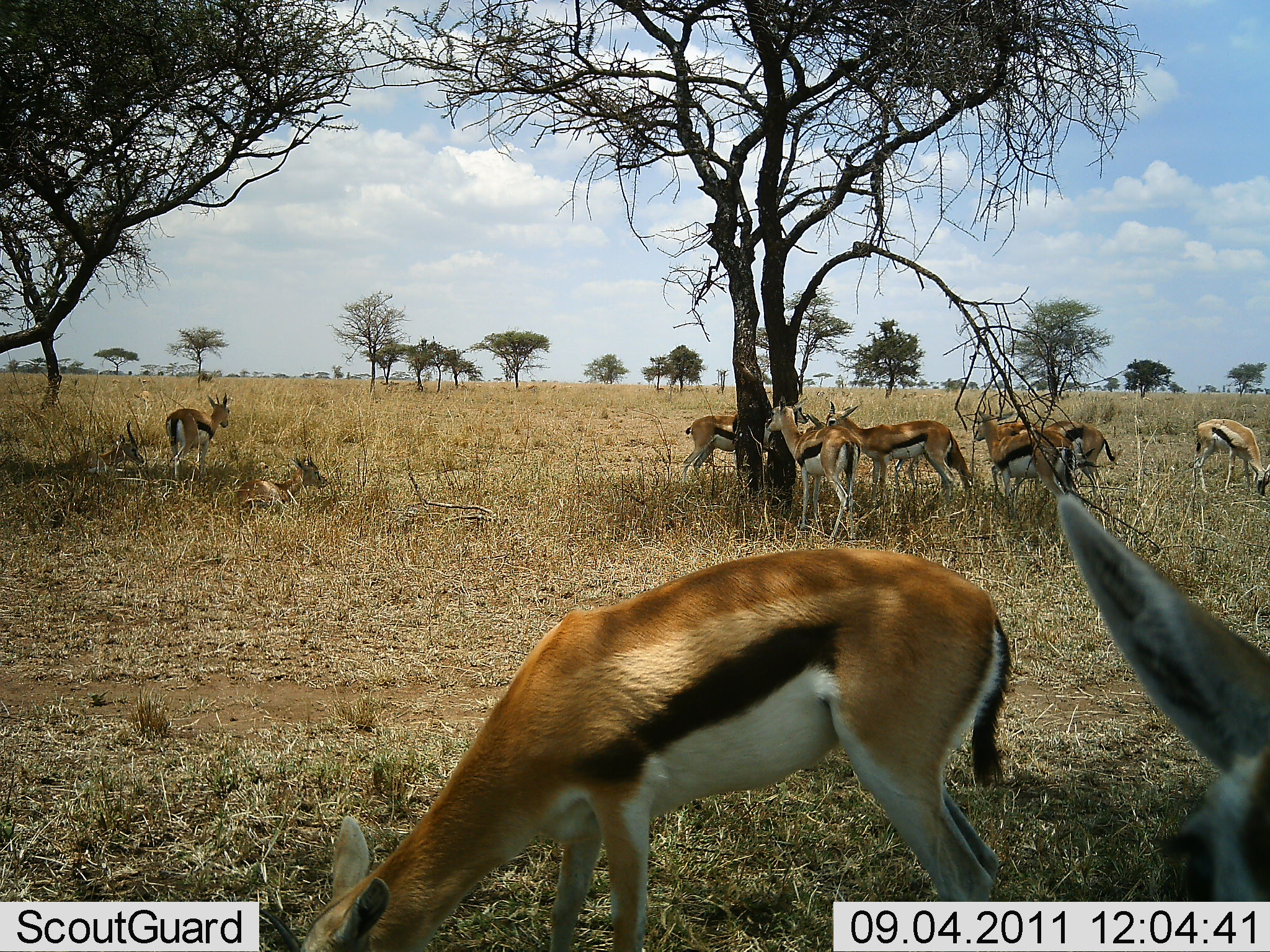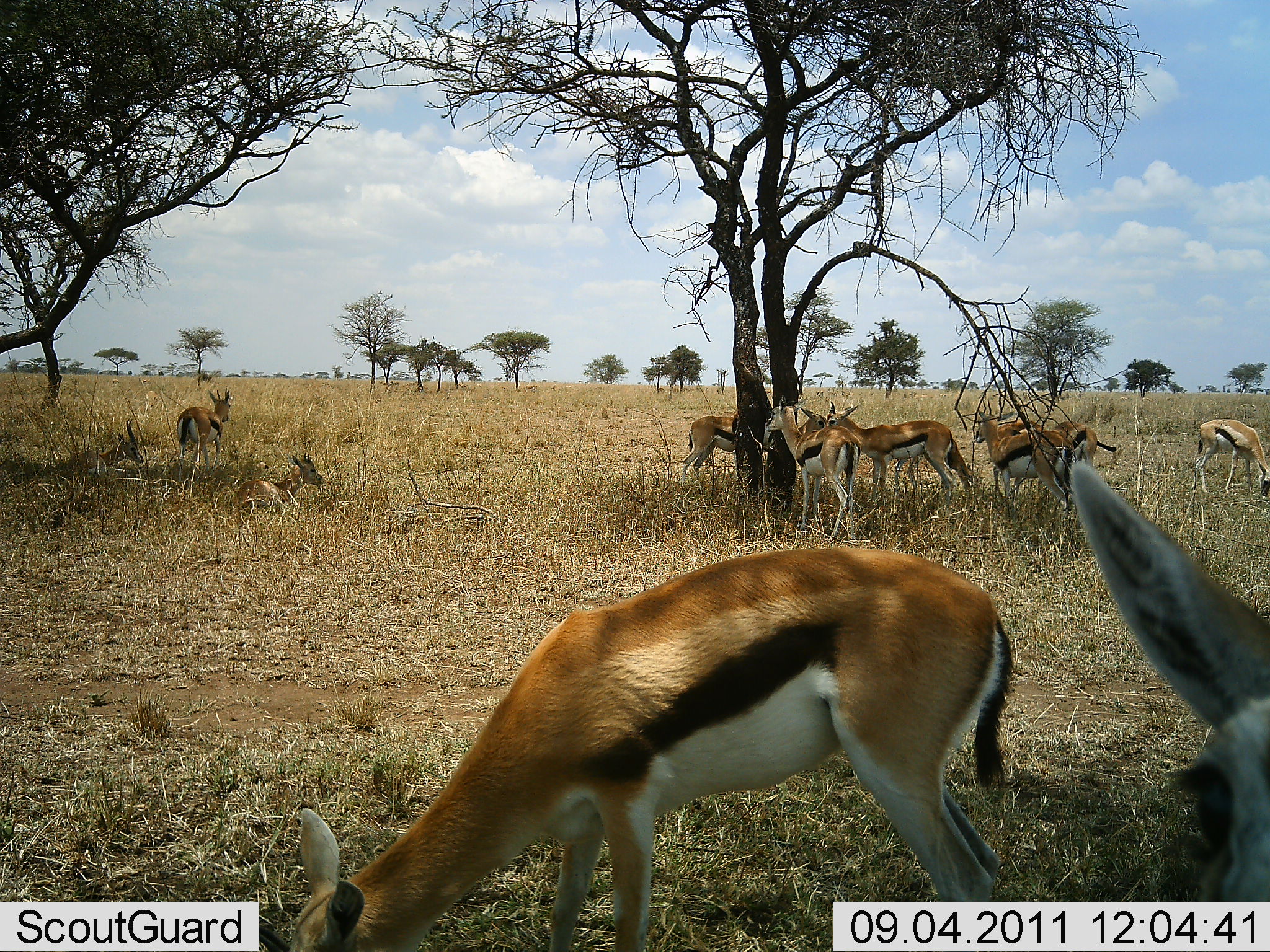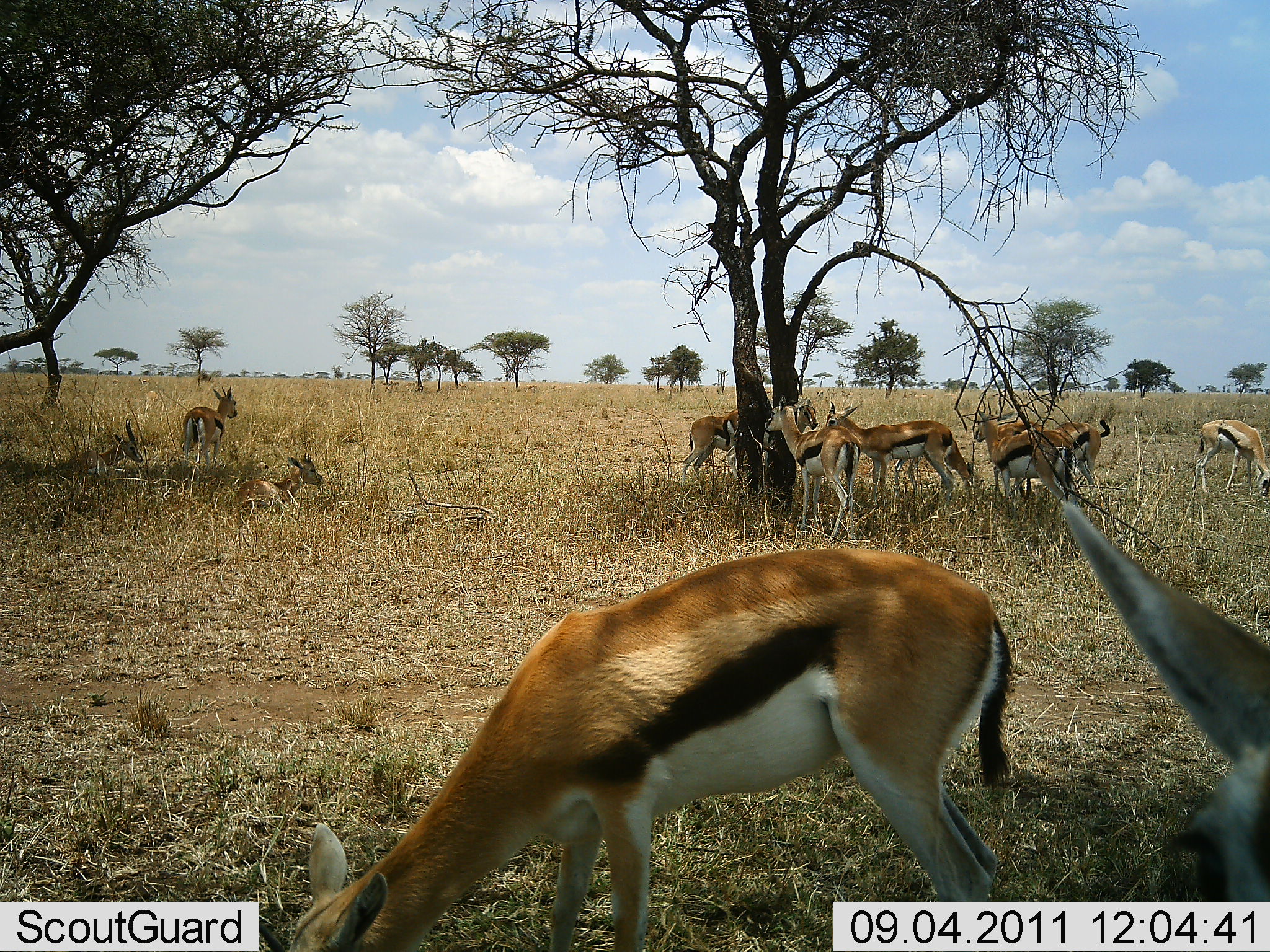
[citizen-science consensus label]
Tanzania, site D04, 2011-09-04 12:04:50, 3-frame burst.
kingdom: Animalia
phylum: Chordata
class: Mammalia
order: Artiodactyla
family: Bovidae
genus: Eudorcas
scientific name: Eudorcas thomsonii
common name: thomson's gazelle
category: gazellethomsons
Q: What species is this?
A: Gazellethomsons (thomson's gazelle) (Eudorcas thomsonii).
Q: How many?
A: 11-50.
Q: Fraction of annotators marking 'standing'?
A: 100%.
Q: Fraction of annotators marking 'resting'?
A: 77%.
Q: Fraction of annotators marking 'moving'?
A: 23%.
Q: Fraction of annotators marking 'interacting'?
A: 0%.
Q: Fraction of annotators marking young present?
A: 0%.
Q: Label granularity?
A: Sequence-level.